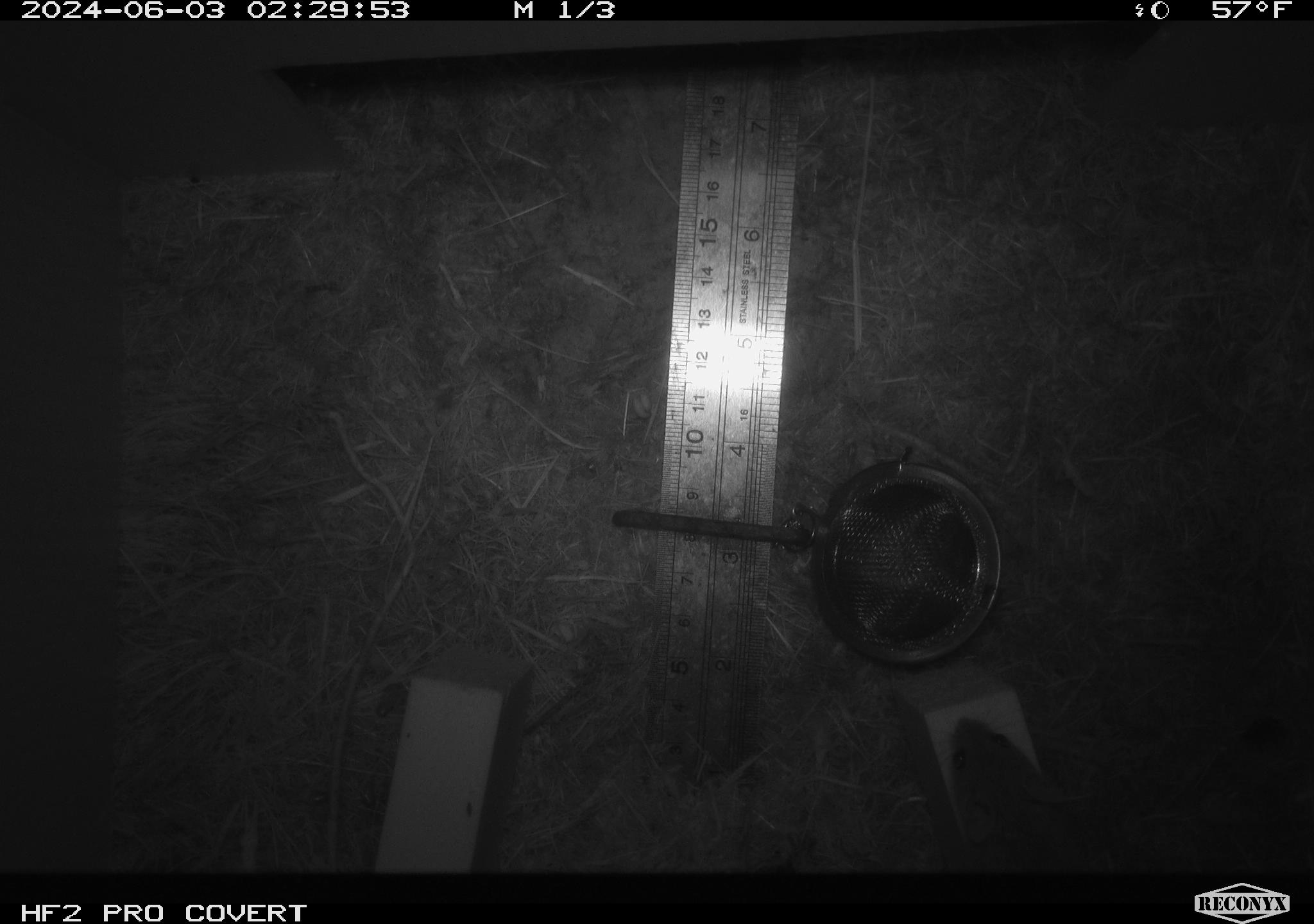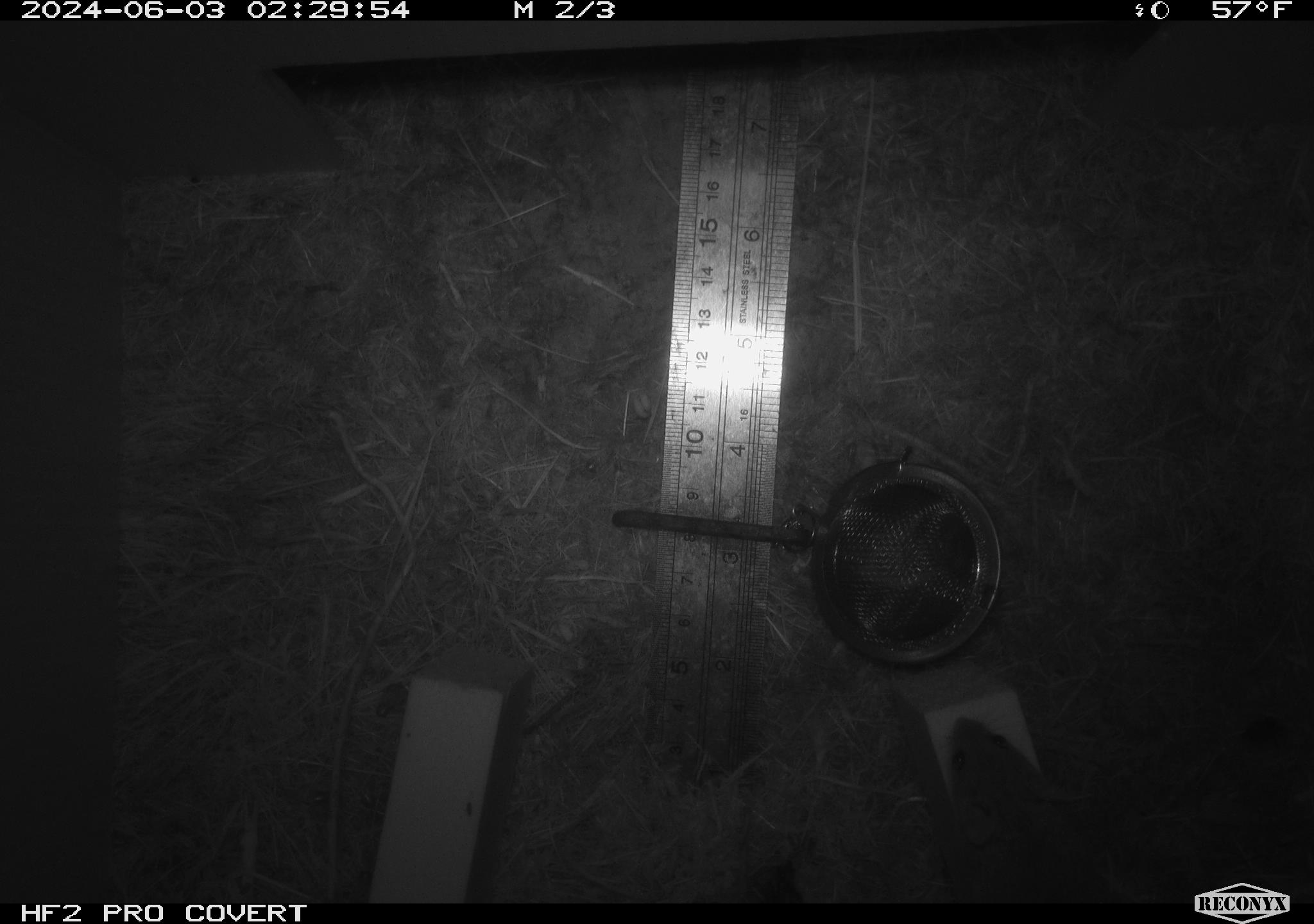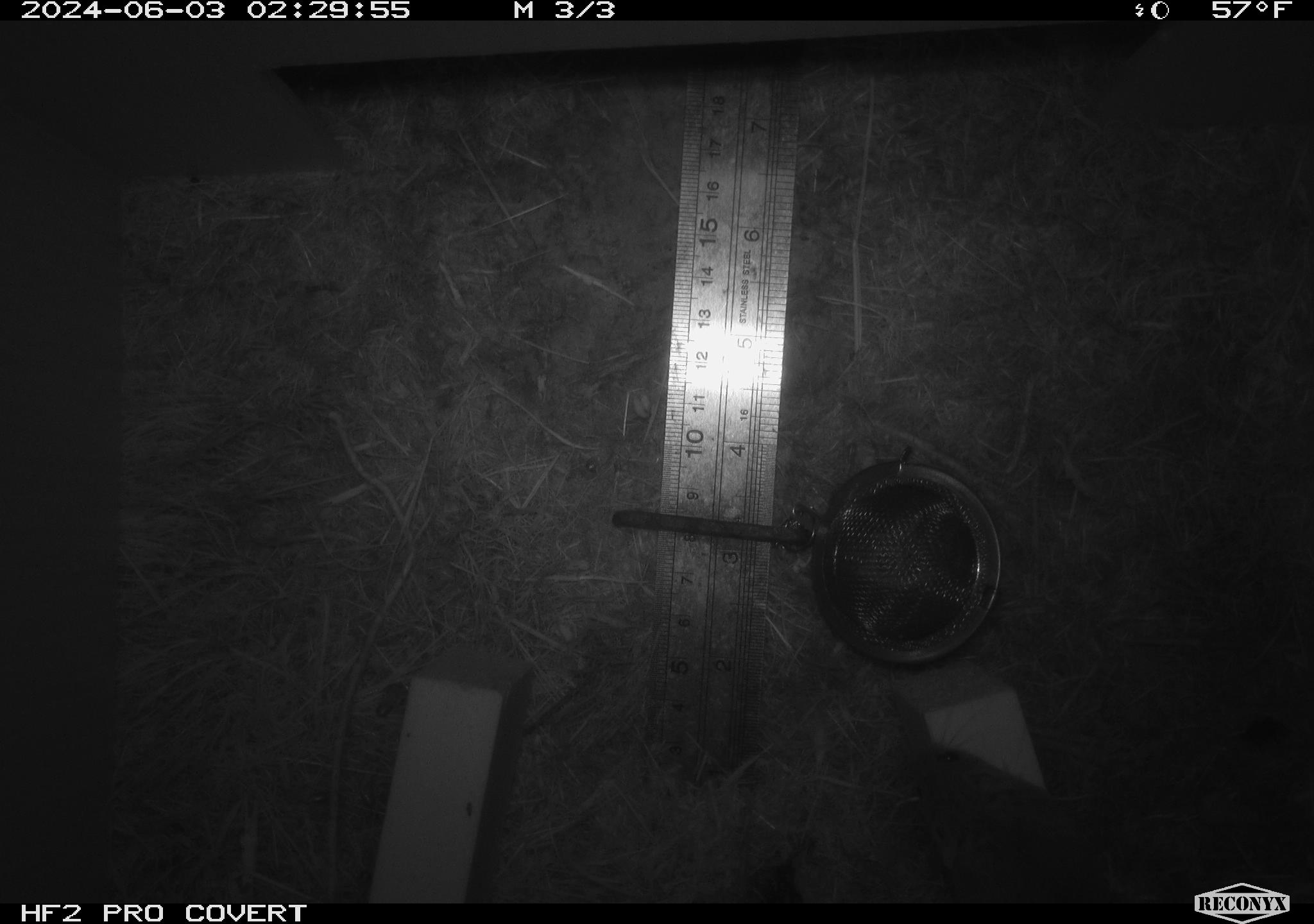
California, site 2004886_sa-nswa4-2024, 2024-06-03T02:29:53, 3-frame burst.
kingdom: Animalia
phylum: Chordata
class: Mammalia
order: Rodentia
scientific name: Rodentia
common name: mouse species